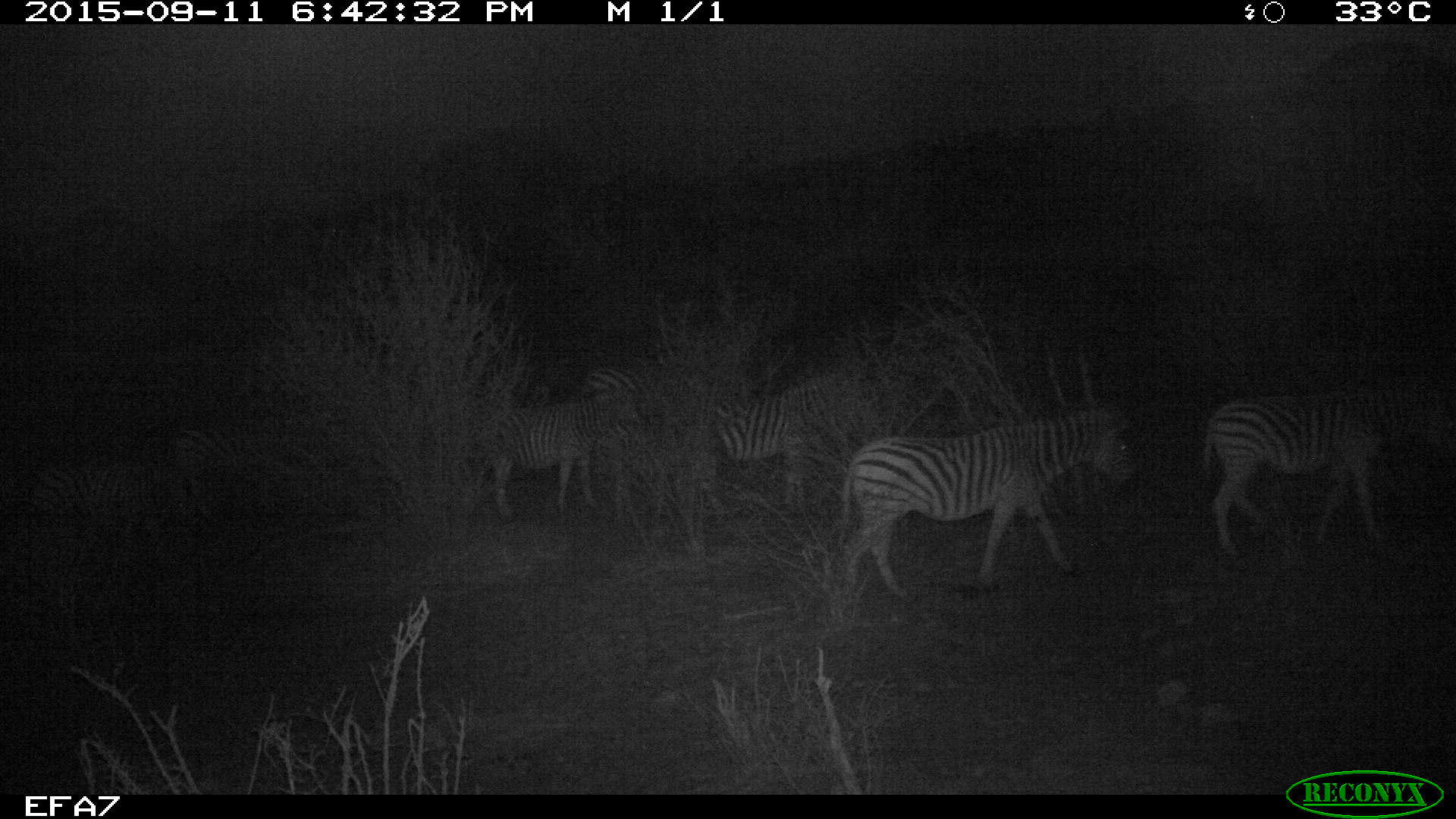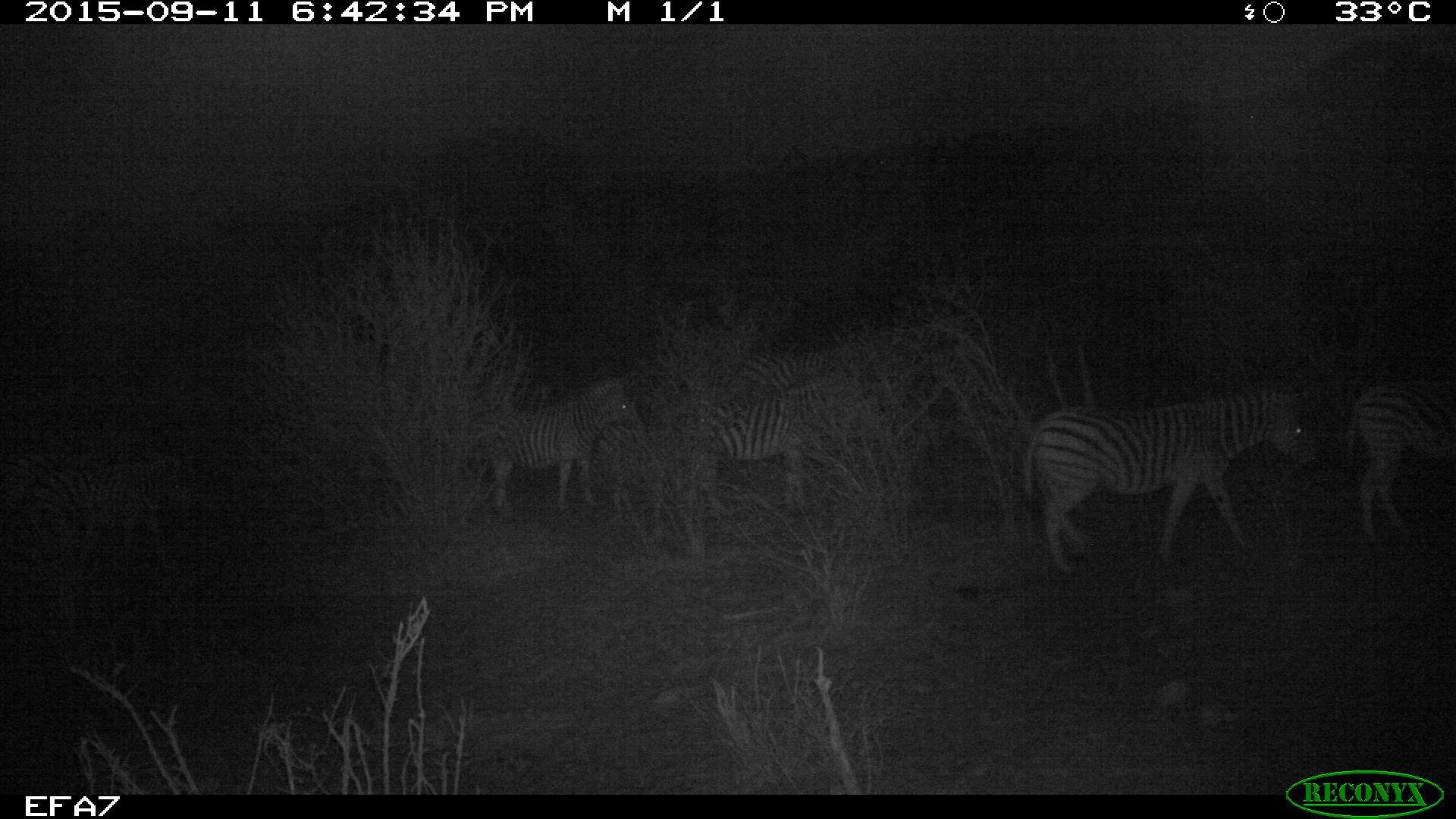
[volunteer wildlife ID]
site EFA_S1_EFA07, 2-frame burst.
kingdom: Animalia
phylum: Chordata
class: Mammalia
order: Perissodactyla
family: Equidae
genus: Equus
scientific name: Equus quagga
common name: plains zebra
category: zebraplains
Zebraplains (plains zebra) (Equus quagga), count 8. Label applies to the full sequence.